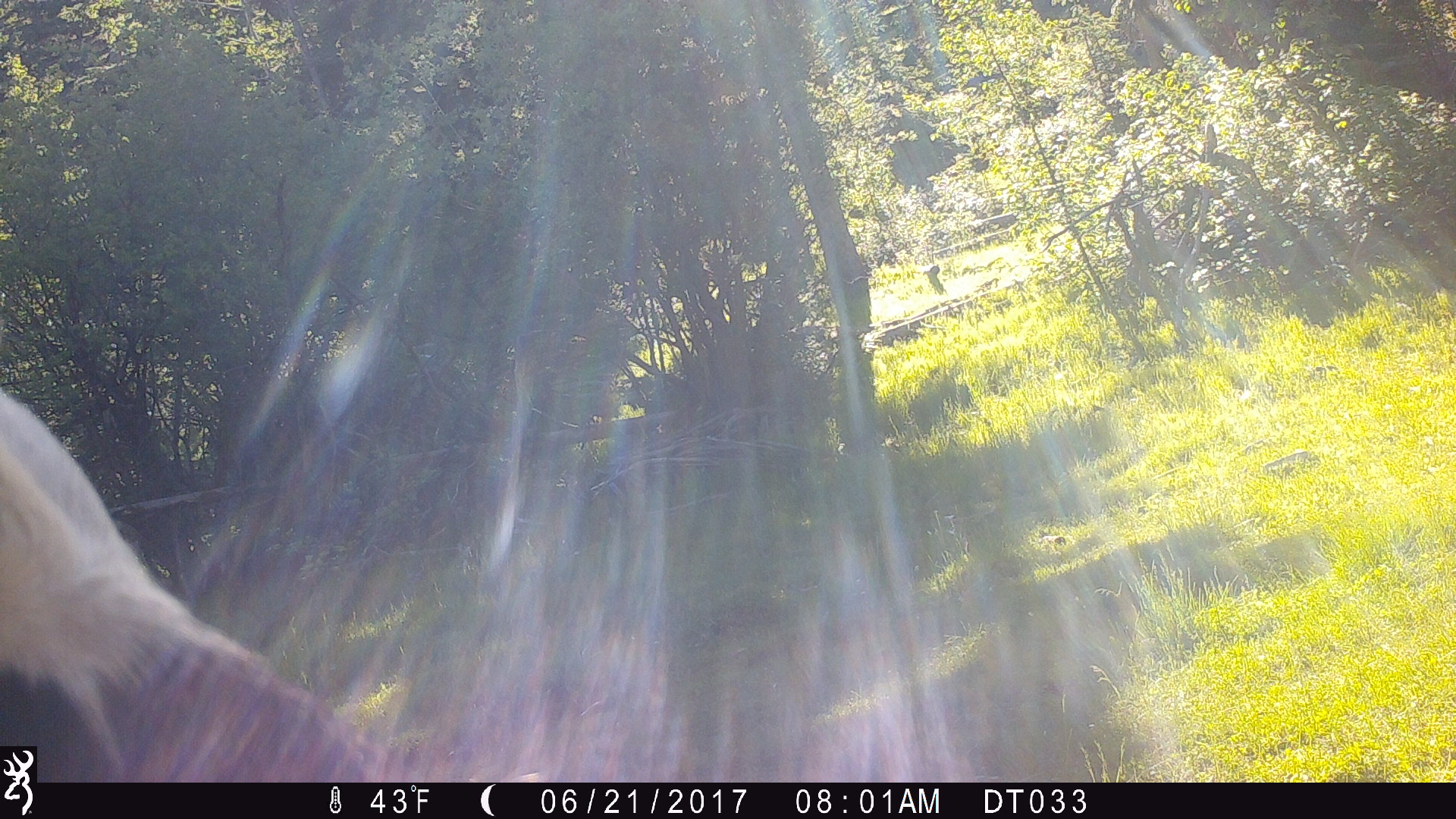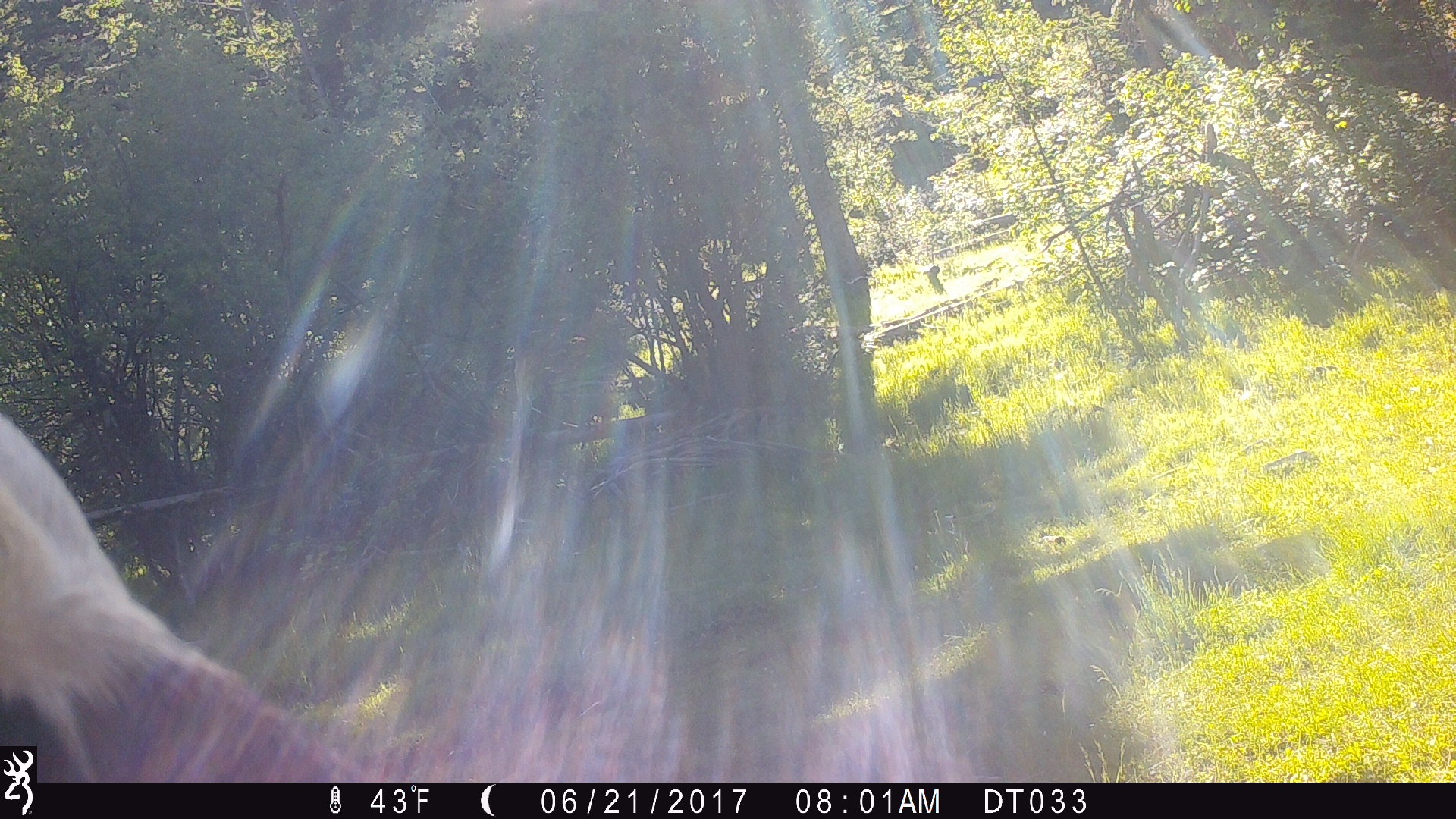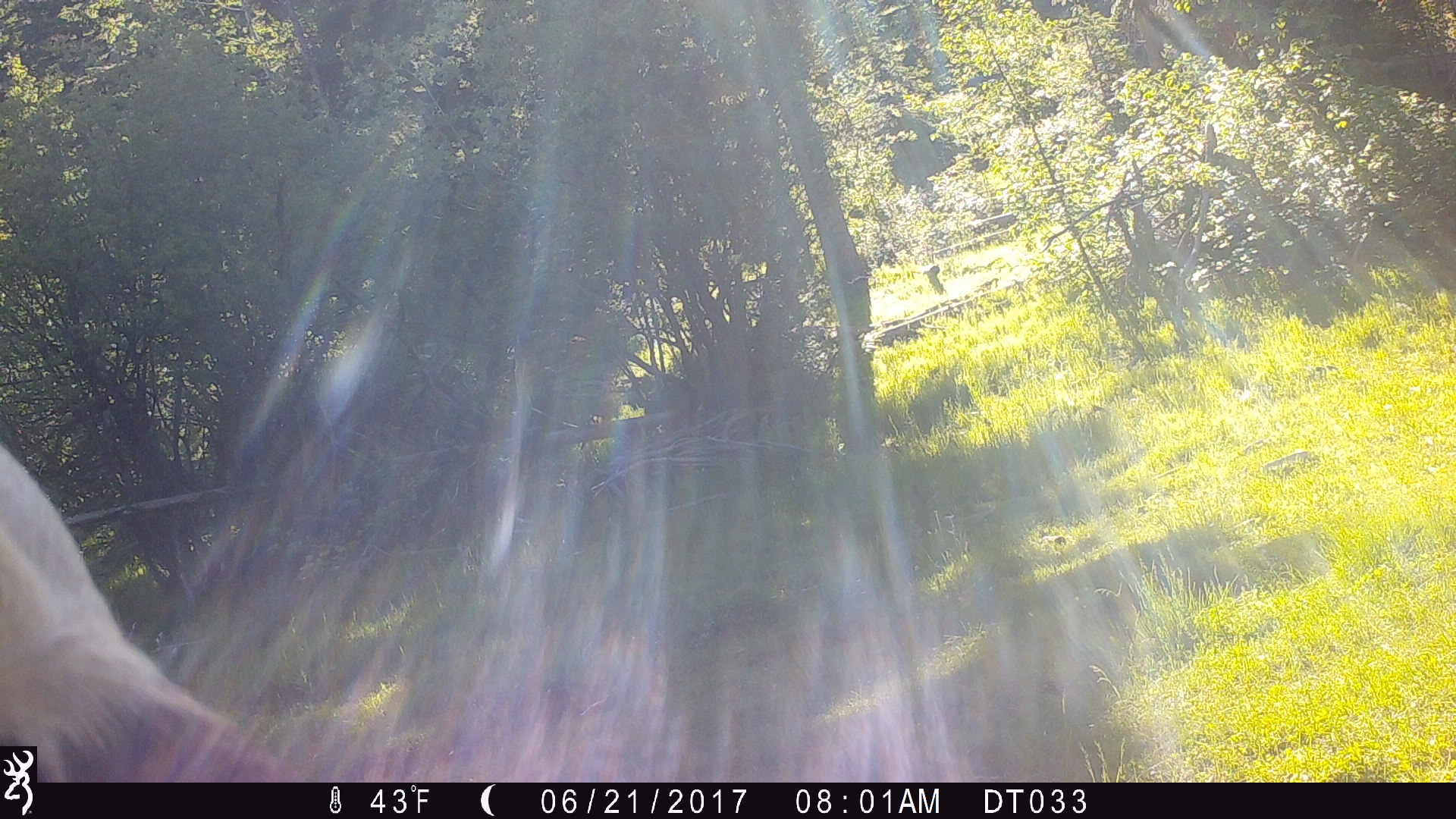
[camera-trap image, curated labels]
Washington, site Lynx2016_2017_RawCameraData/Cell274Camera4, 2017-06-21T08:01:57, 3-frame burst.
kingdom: Animalia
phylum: Chordata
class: Mammalia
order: Artiodactyla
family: Bovidae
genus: Bos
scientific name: Bos taurus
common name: domestic cattle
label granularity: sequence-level